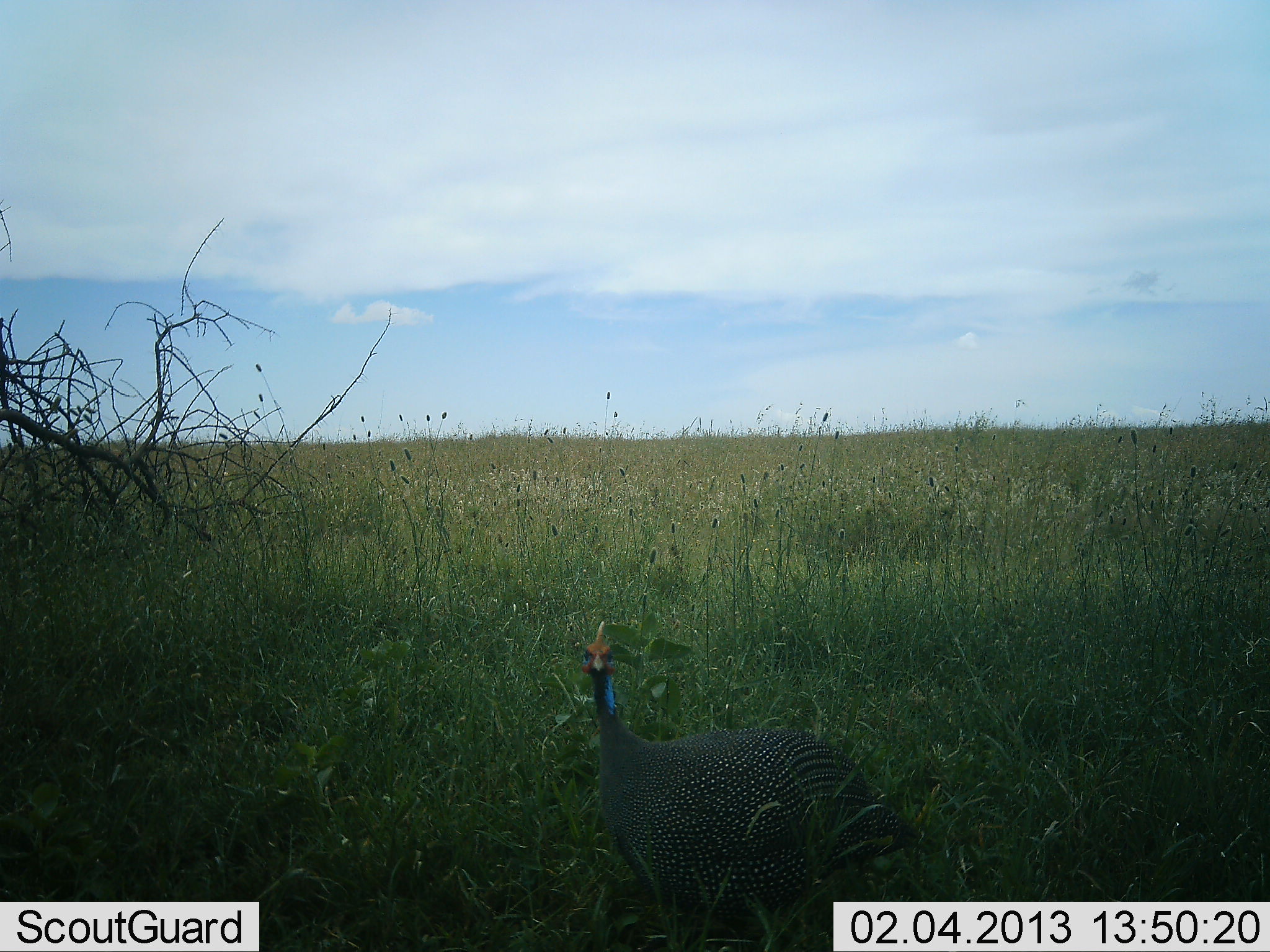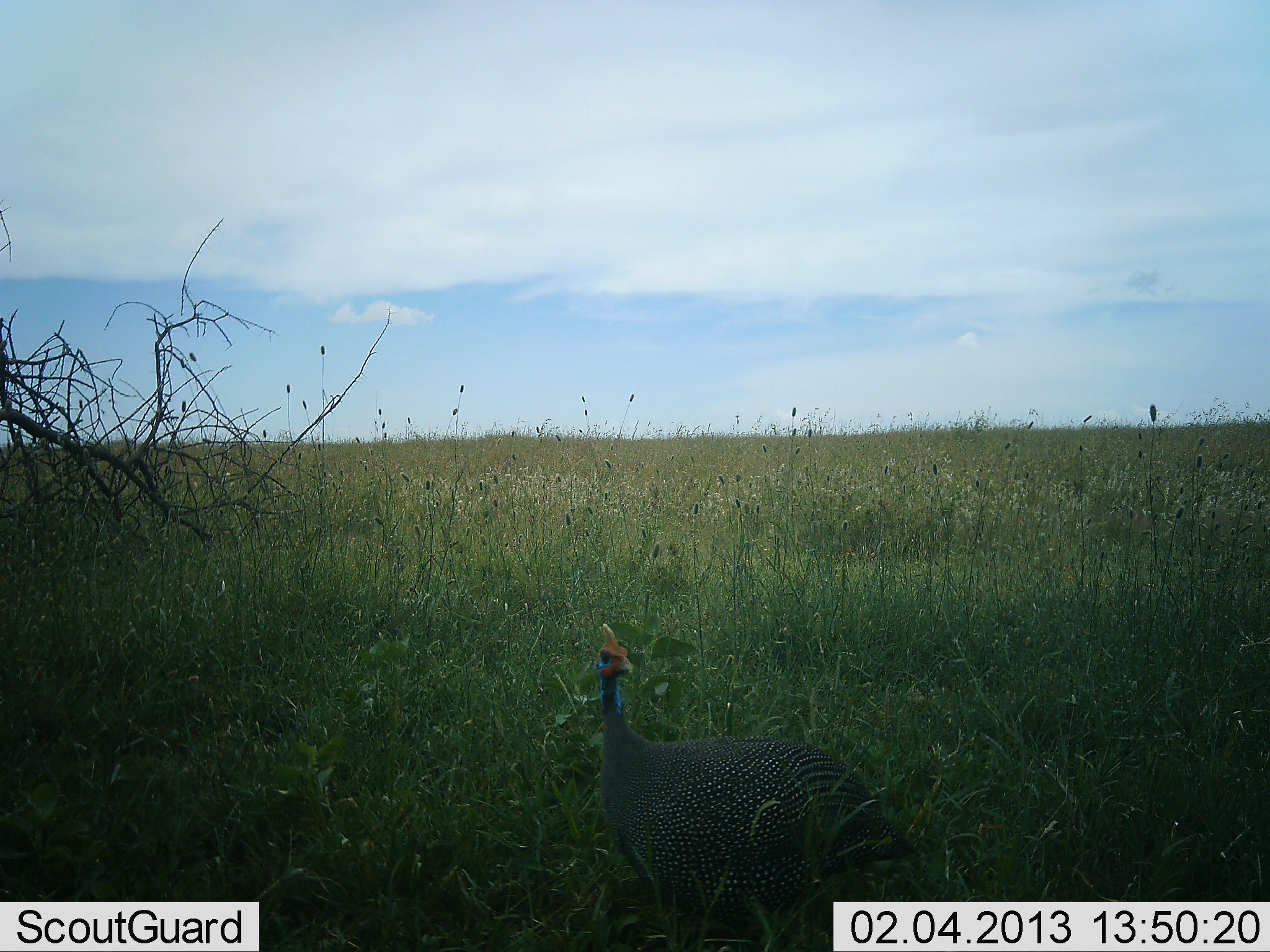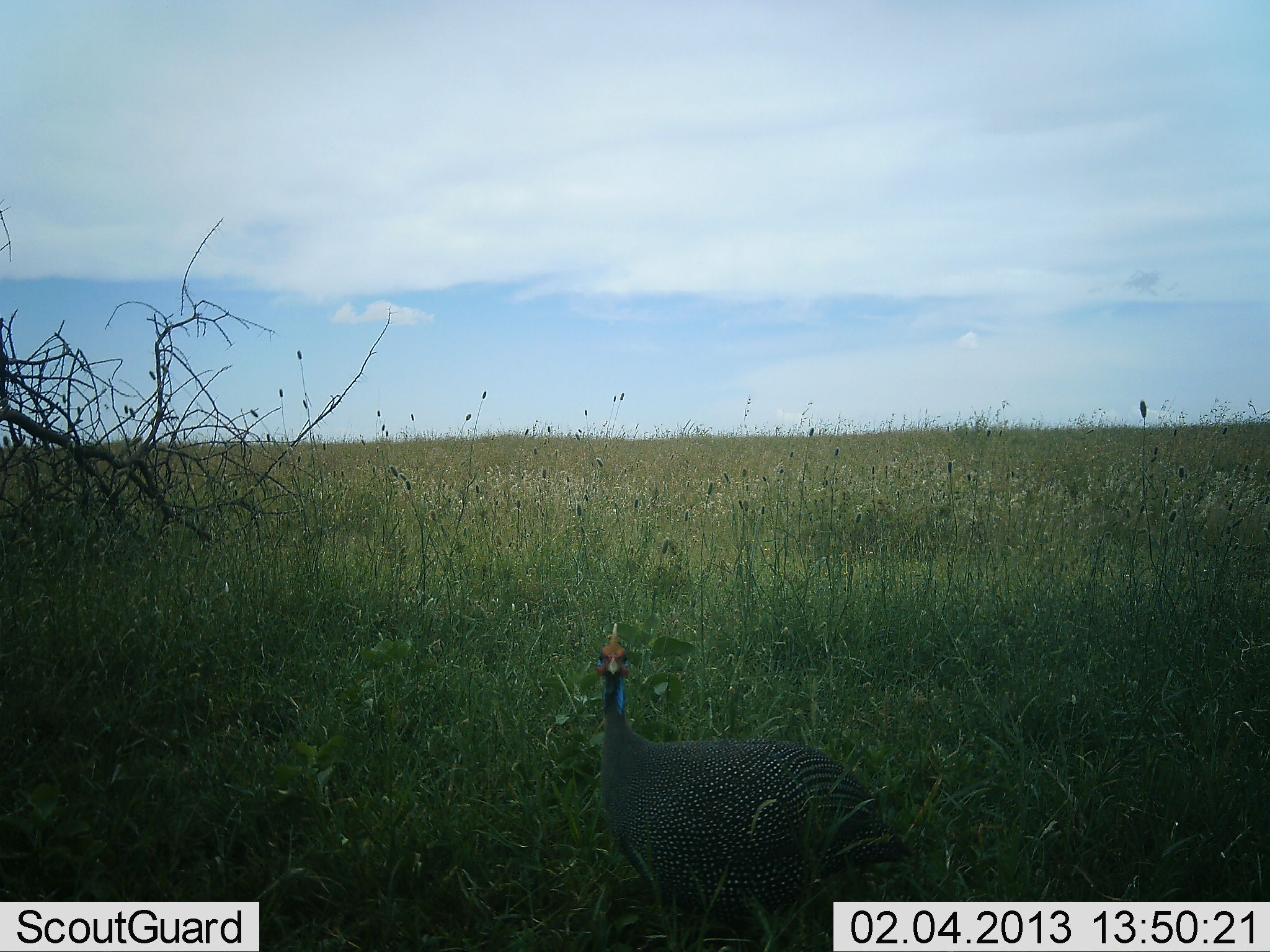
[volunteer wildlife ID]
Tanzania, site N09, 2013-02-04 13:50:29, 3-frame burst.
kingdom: Animalia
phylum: Chordata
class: Aves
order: Galliformes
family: Numididae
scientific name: Numididae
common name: guinea fowl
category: guineafowl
Guineafowl (guinea fowl) (Numididae), count 1. Behavior (volunteer vote fractions): standing 95%, resting 5%, moving 5%, interacting 0%. Young present (vote fraction): 0%. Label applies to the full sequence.